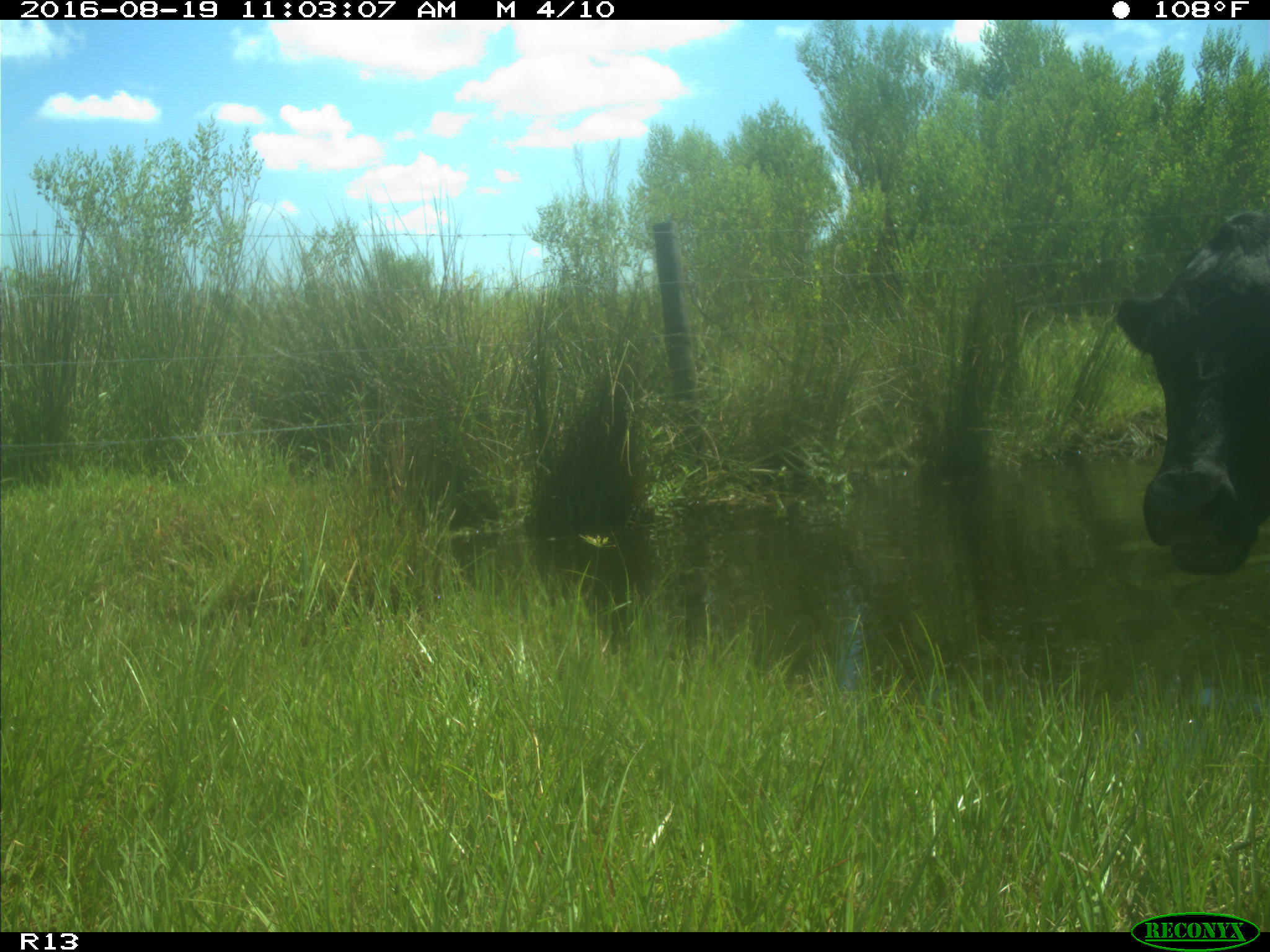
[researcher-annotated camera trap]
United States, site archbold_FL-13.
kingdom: Animalia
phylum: Chordata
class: Mammalia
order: Artiodactyla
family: Bovidae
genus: Bos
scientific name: Bos taurus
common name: domestic cow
Bos taurus (domestic cow).